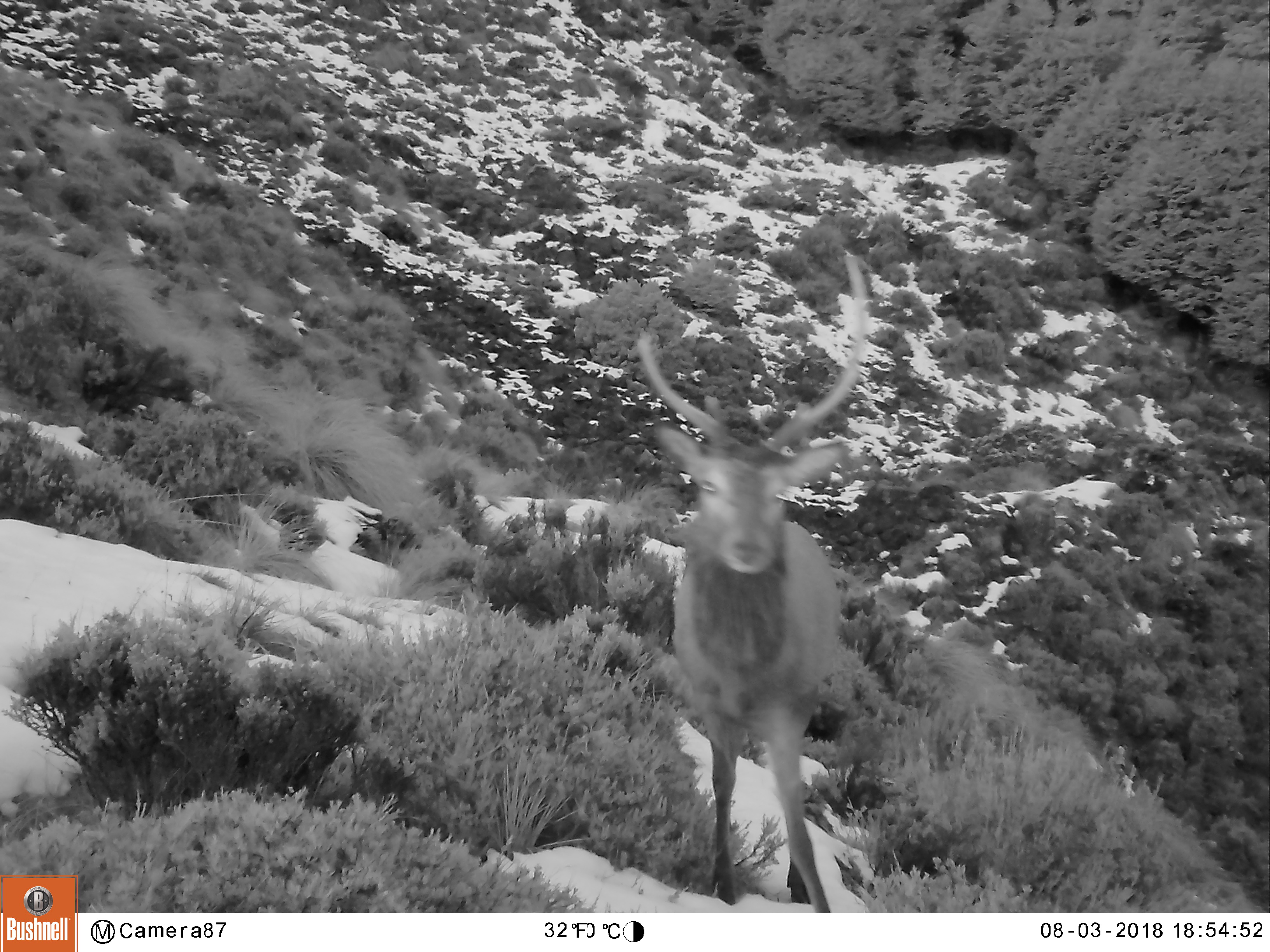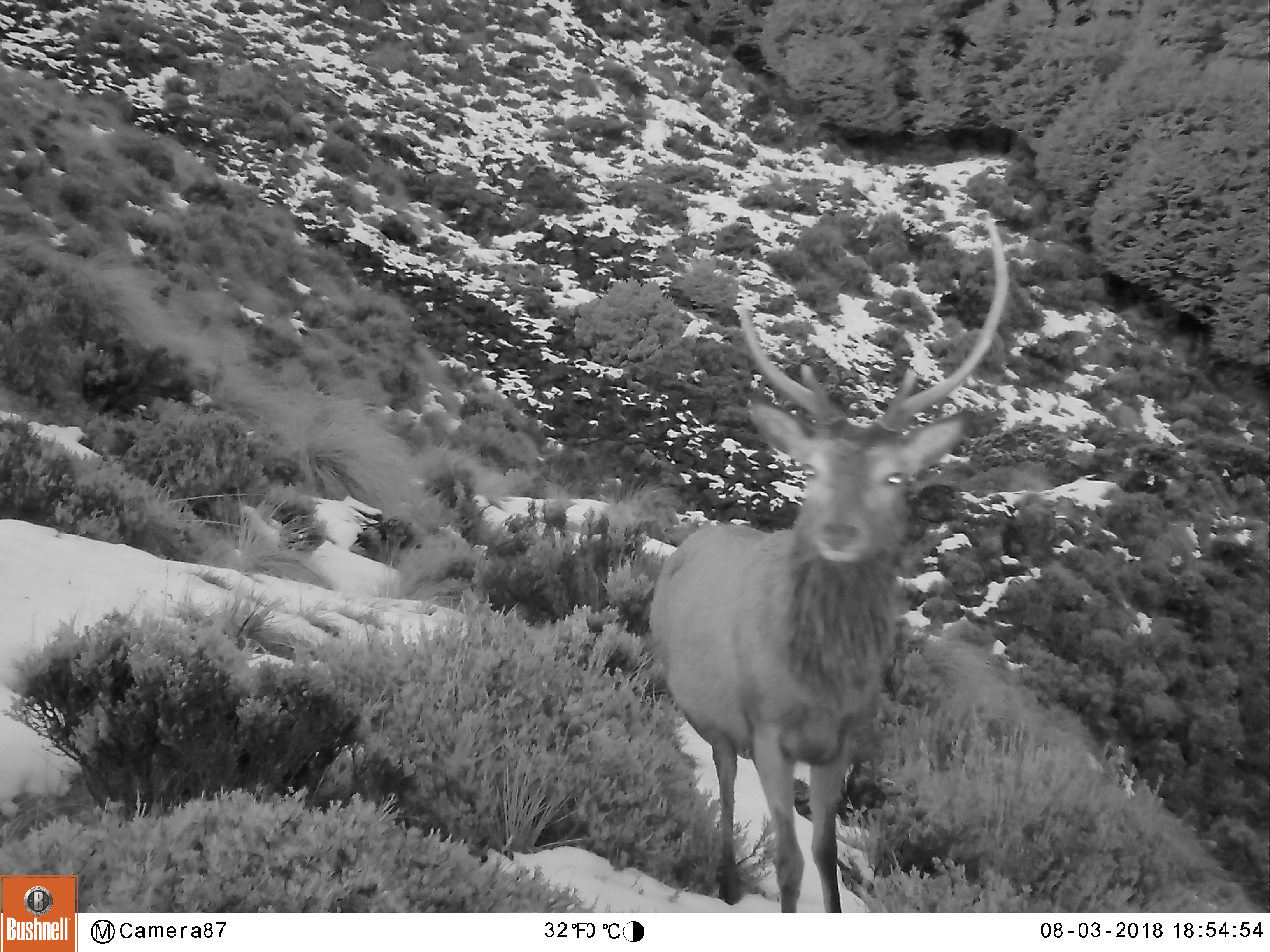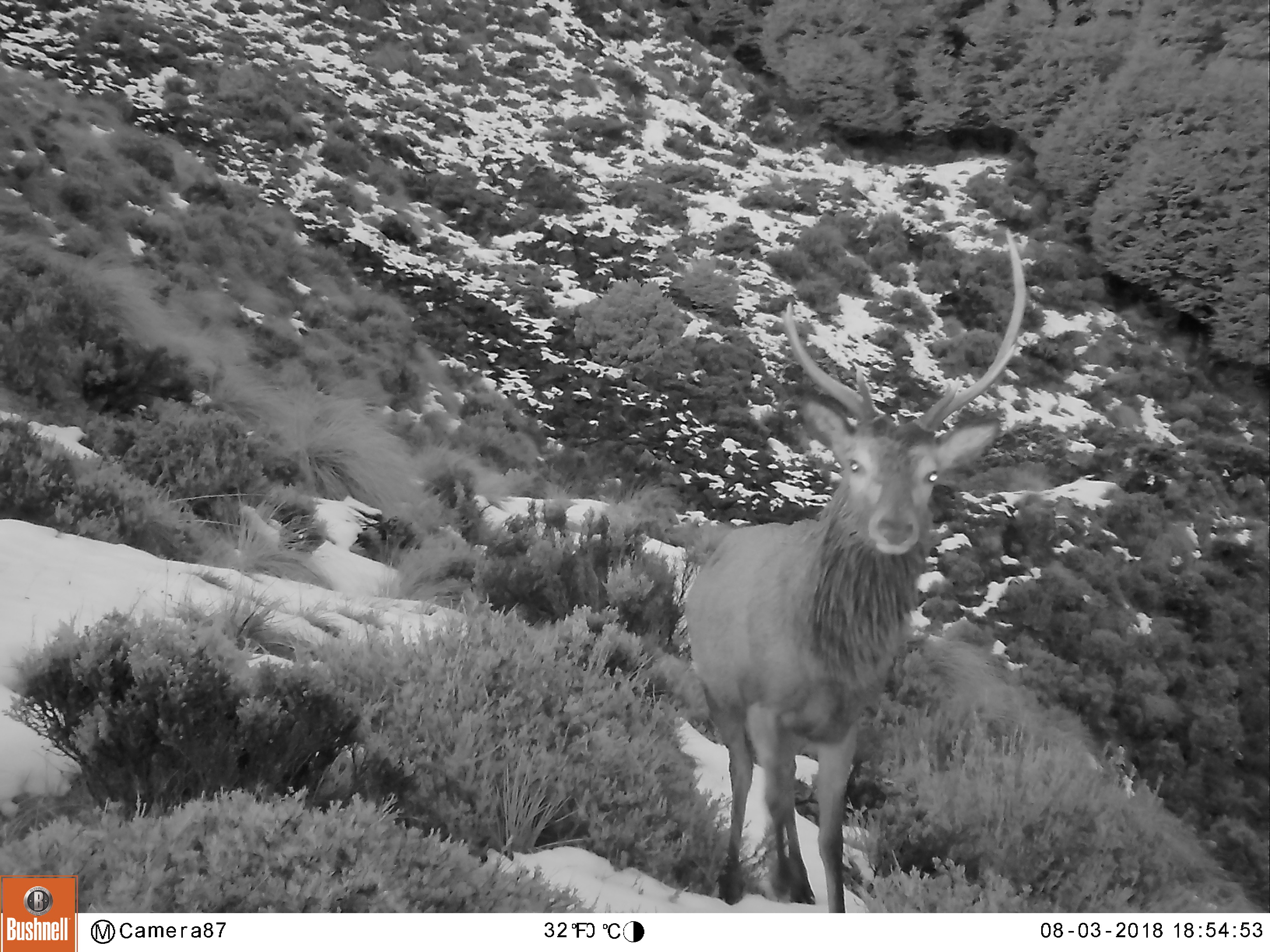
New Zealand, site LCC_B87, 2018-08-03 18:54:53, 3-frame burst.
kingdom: Animalia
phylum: Chordata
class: Mammalia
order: Artiodactyla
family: Cervidae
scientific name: Cervidae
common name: deer